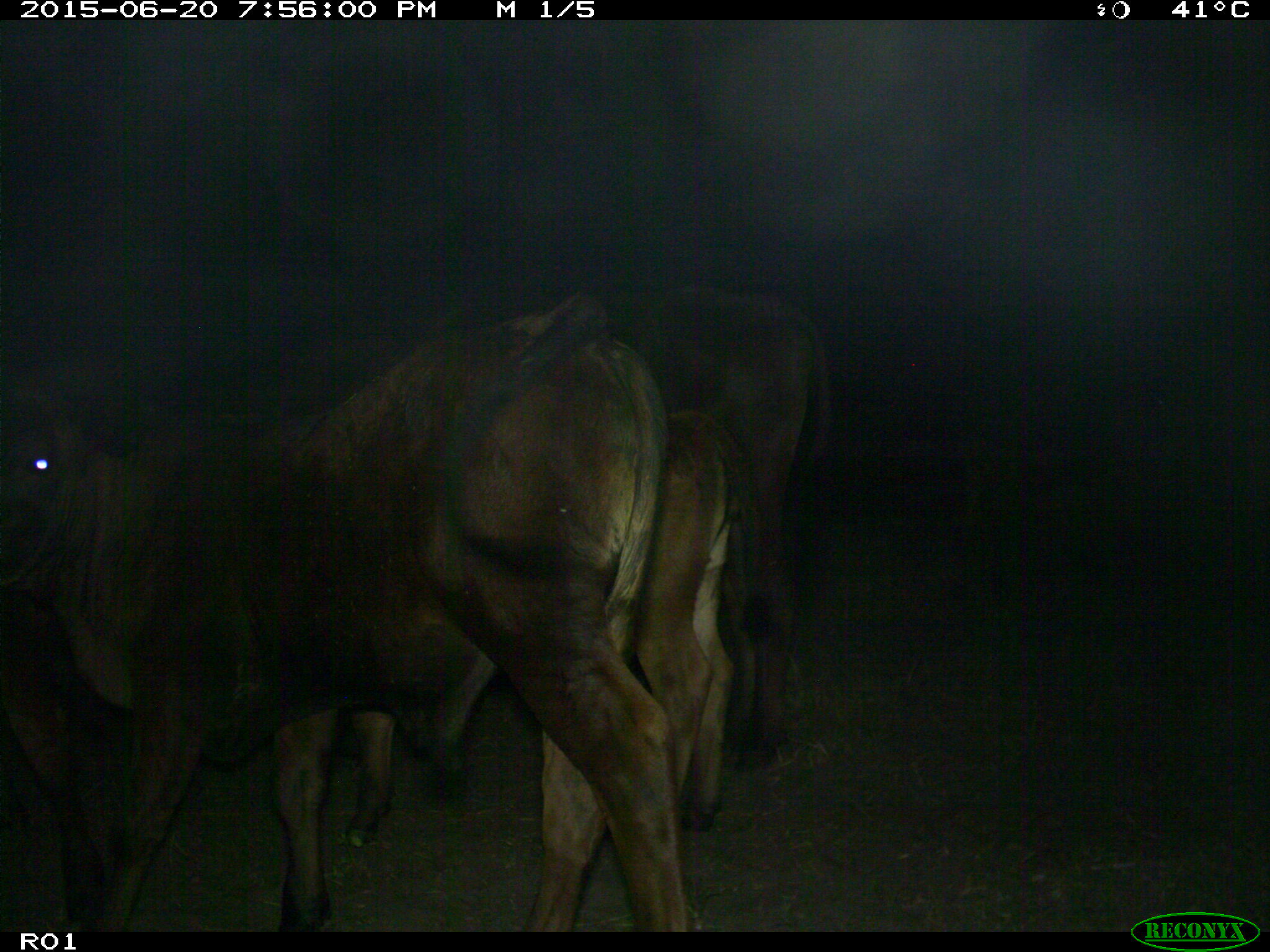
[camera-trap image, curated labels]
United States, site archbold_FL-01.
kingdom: Animalia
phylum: Chordata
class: Mammalia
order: Artiodactyla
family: Bovidae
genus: Bos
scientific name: Bos taurus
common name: domestic cow